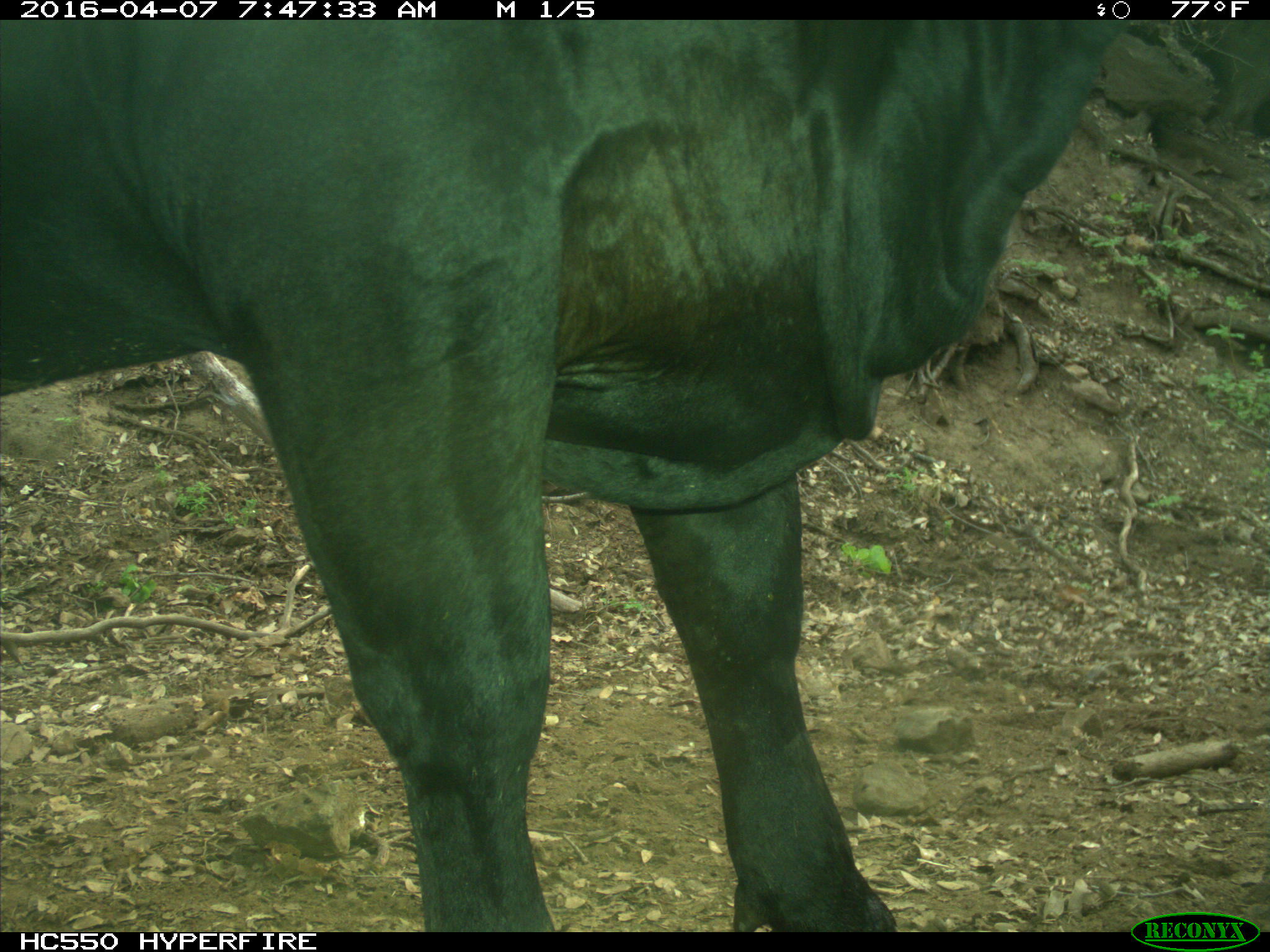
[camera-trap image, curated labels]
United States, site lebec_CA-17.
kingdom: Animalia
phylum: Chordata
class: Mammalia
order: Artiodactyla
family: Bovidae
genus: Bos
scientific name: Bos taurus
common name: domestic cow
Bos taurus (domestic cow).